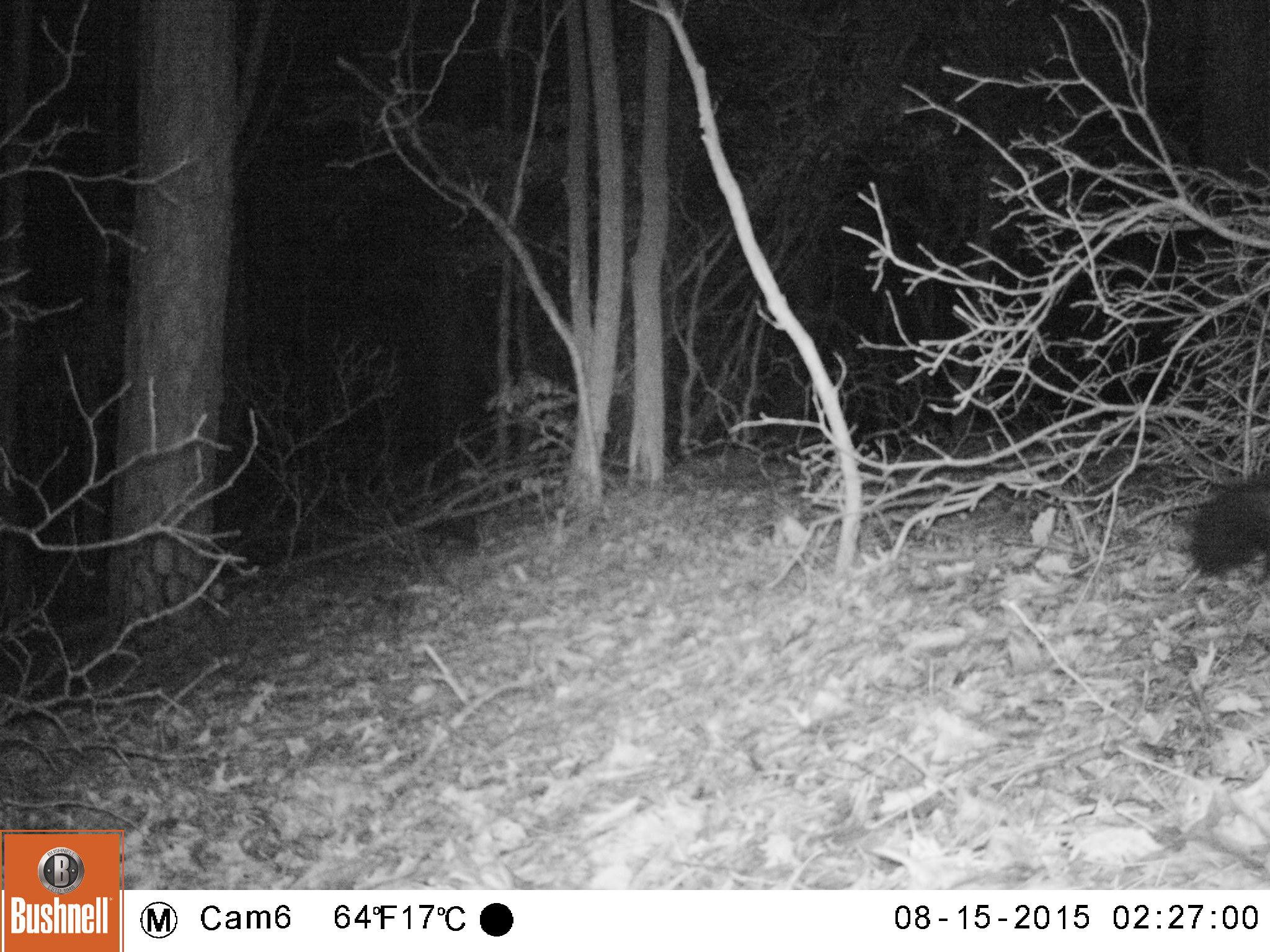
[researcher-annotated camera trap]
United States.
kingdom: Animalia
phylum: Chordata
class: Mammalia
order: Carnivora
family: Mephitidae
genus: Mephitis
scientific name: Mephitis mephitis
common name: striped skunk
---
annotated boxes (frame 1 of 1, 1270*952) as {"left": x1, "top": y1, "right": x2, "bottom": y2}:
Striped Skunk: {"left": 1170, "top": 465, "right": 1270, "bottom": 586}